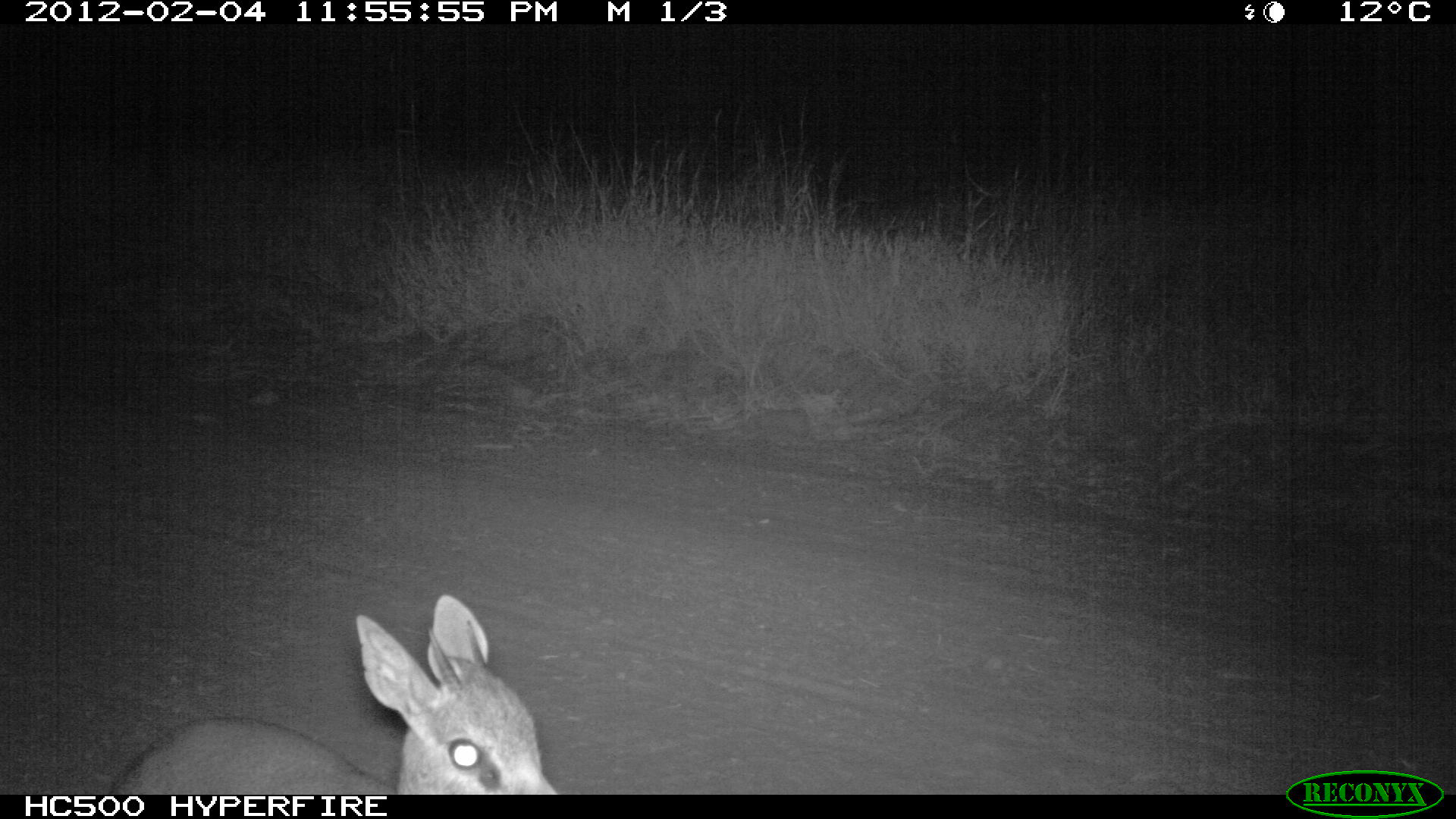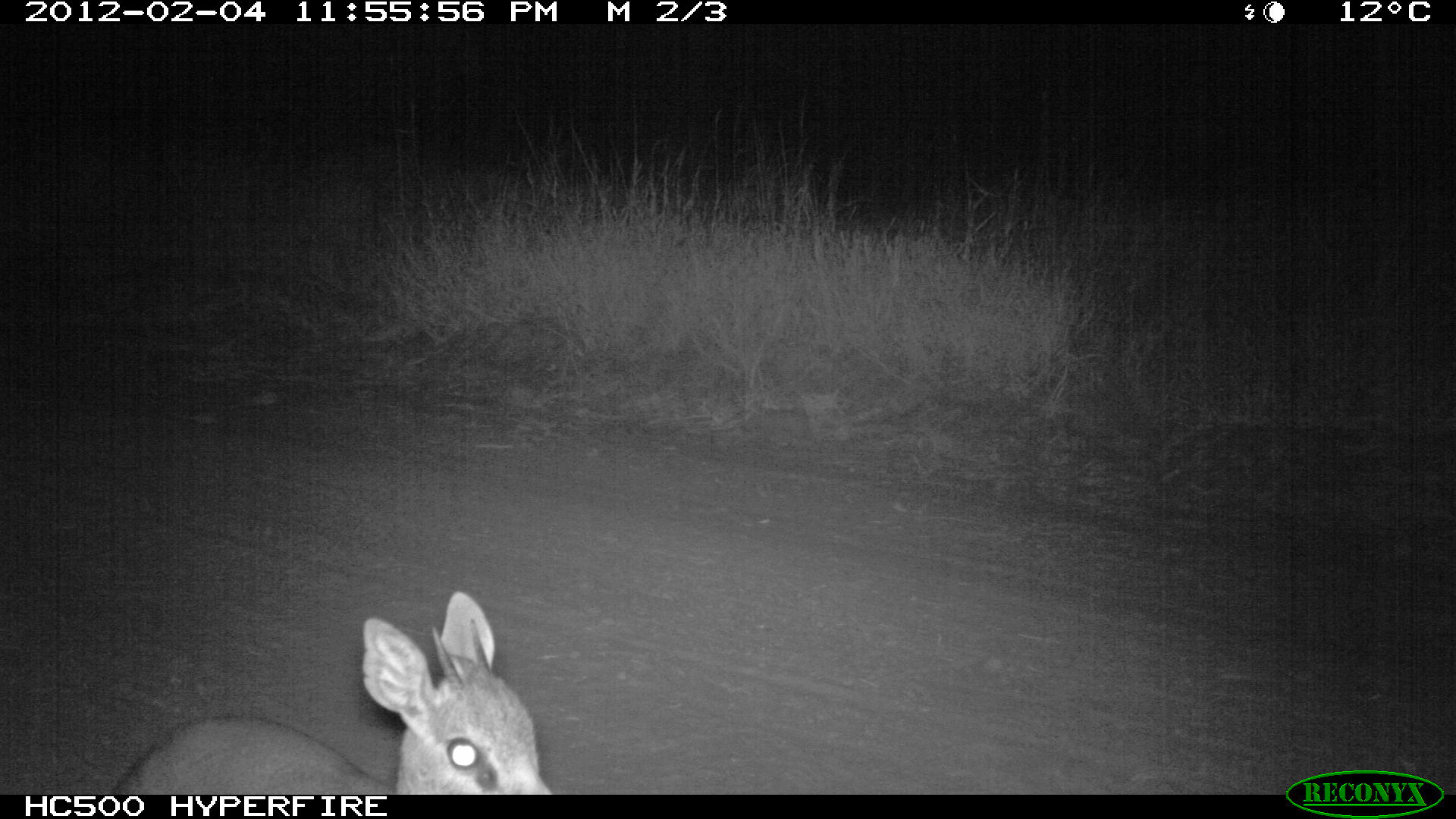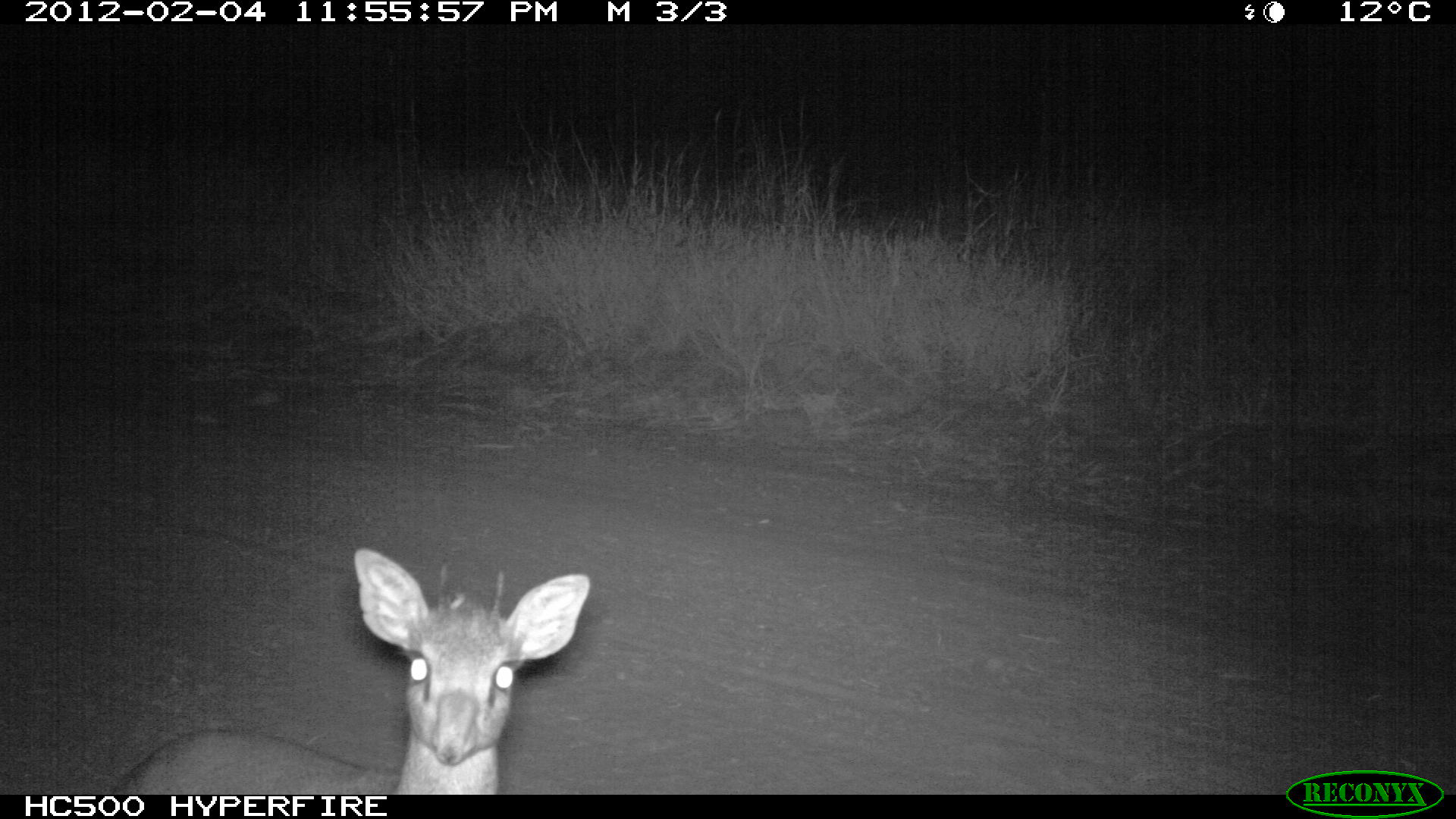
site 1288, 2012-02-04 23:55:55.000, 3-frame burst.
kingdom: Animalia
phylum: Chordata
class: Mammalia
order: Artiodactyla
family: Bovidae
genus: Madoqua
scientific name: Madoqua guentheri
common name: günther's dik-dik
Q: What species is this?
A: Madoqua guentheri (günther's dik-dik).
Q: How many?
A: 1.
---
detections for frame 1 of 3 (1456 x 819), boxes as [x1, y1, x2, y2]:
madoqua guentheri: [109, 588, 562, 796]